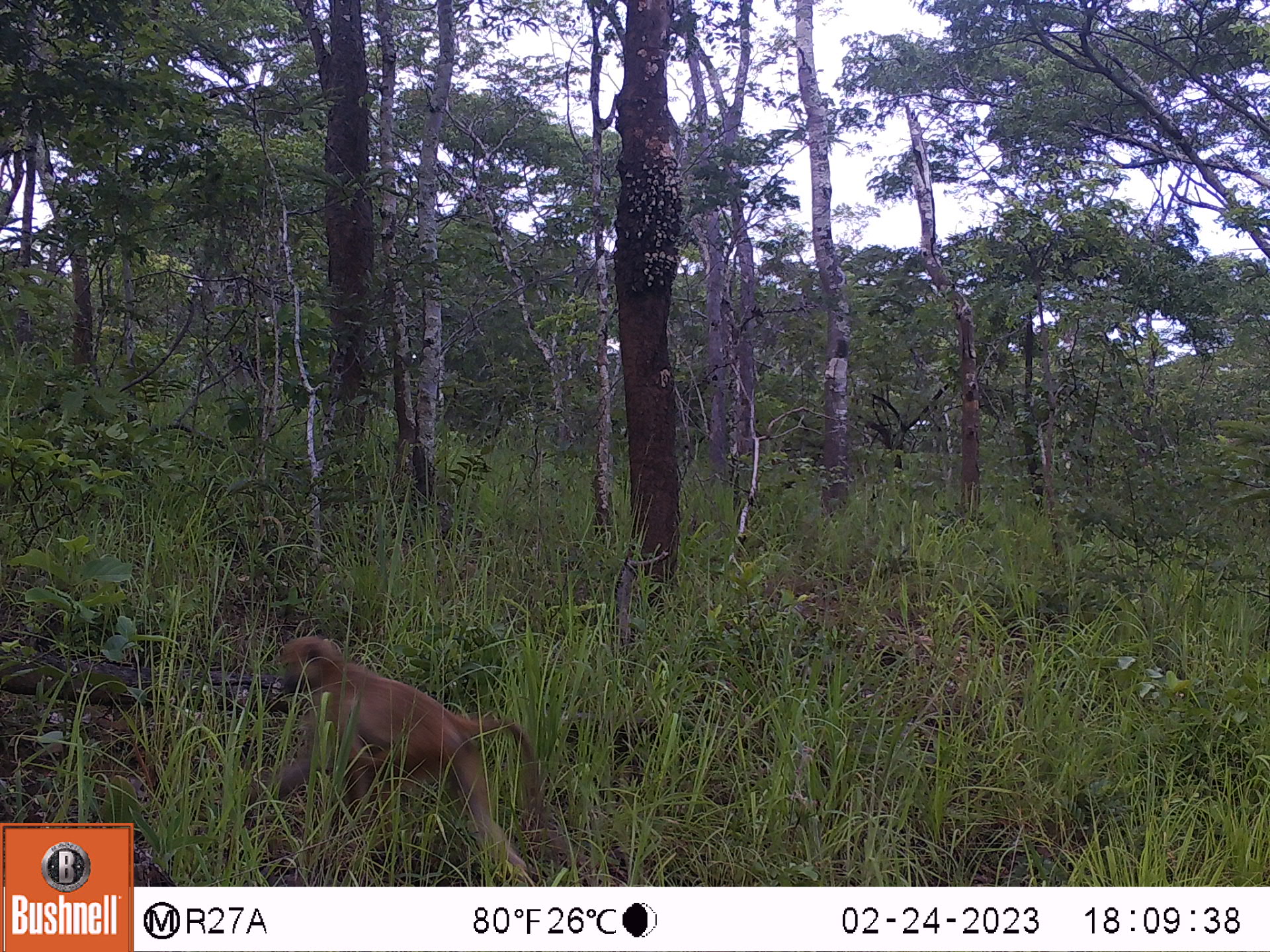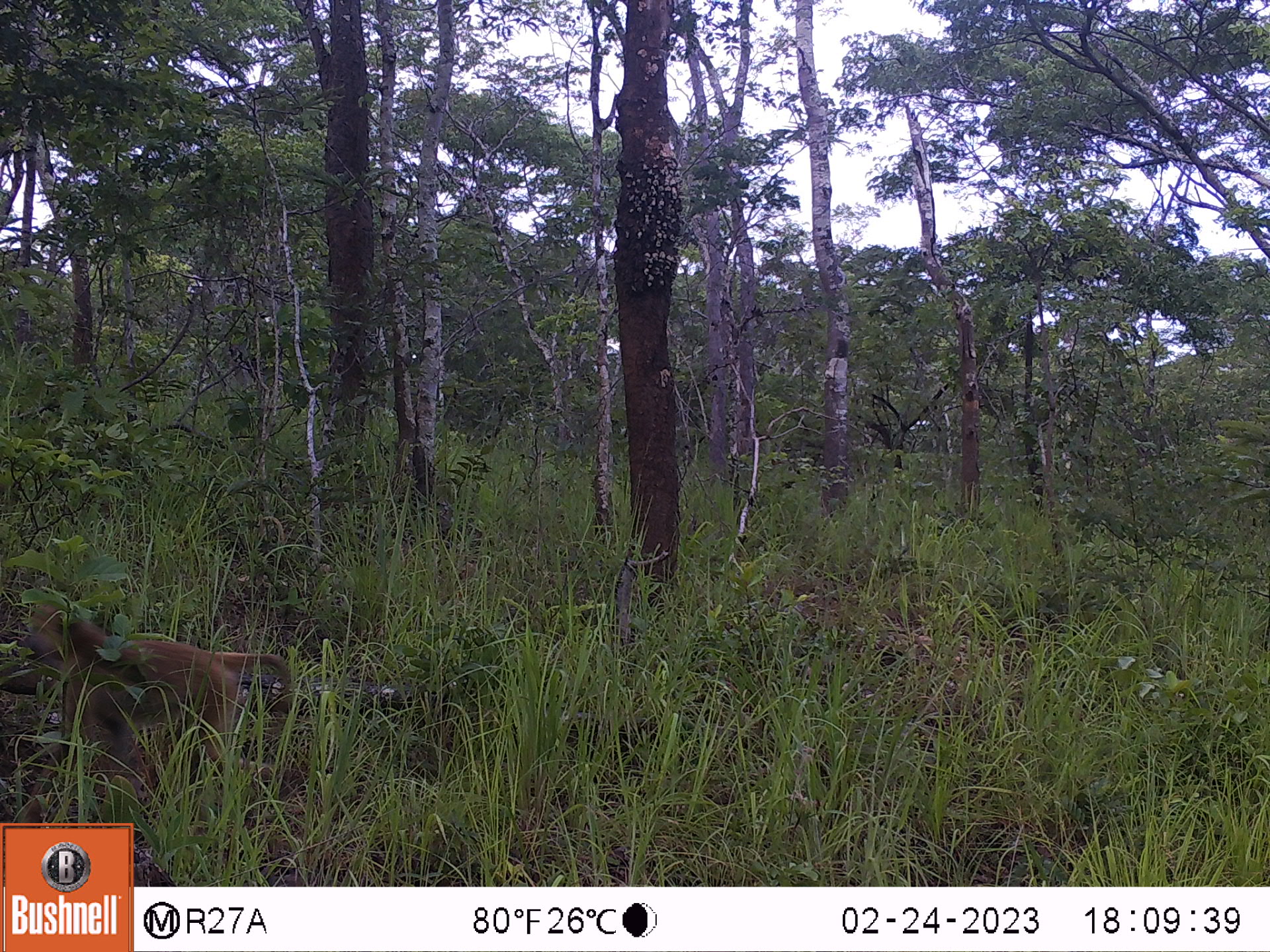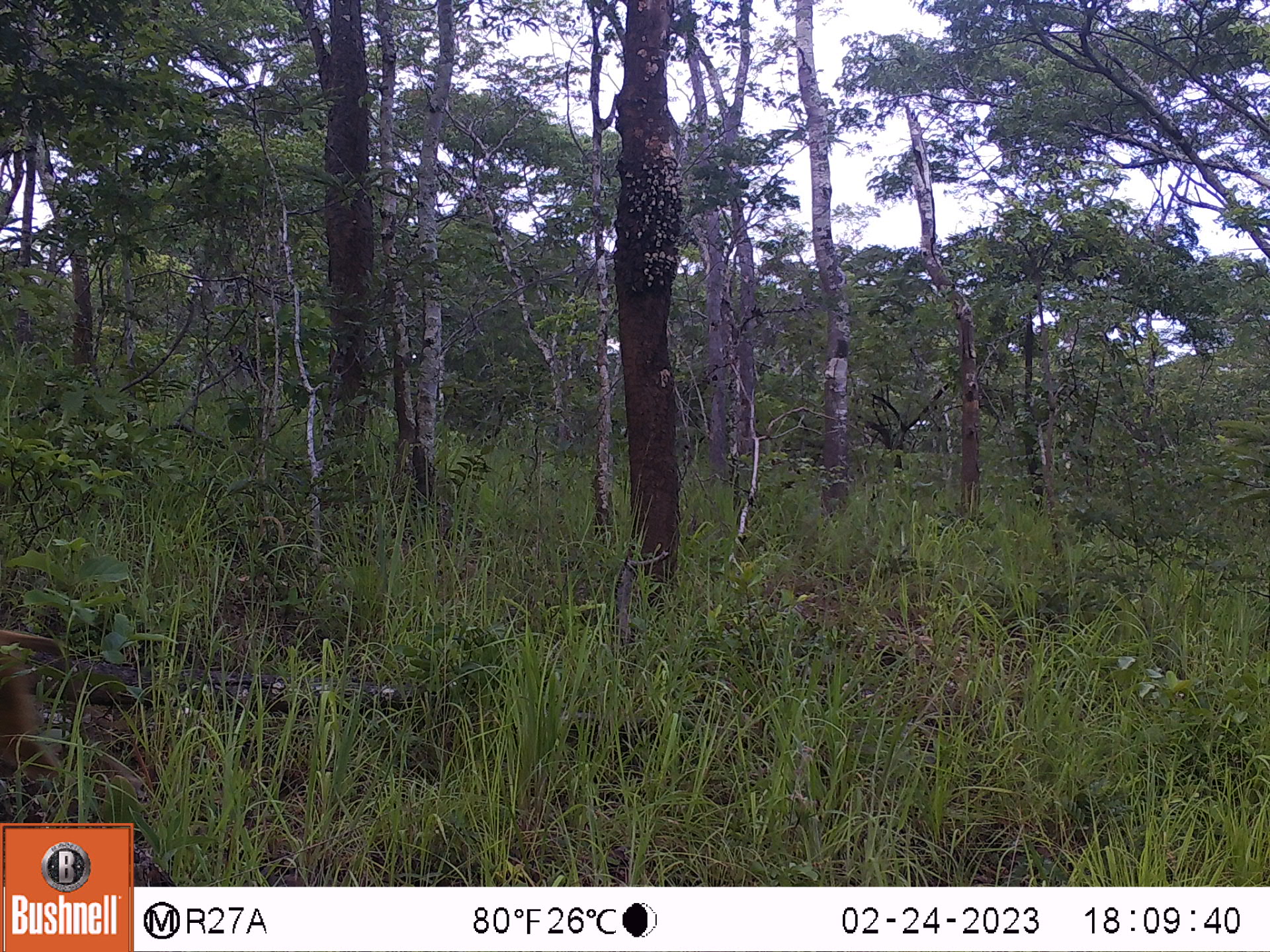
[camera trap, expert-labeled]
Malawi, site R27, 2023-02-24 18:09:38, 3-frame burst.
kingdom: Animalia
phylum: Chordata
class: Mammalia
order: Primates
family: Cercopithecidae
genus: Papio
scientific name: Papio cynocephalus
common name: yellow baboon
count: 1